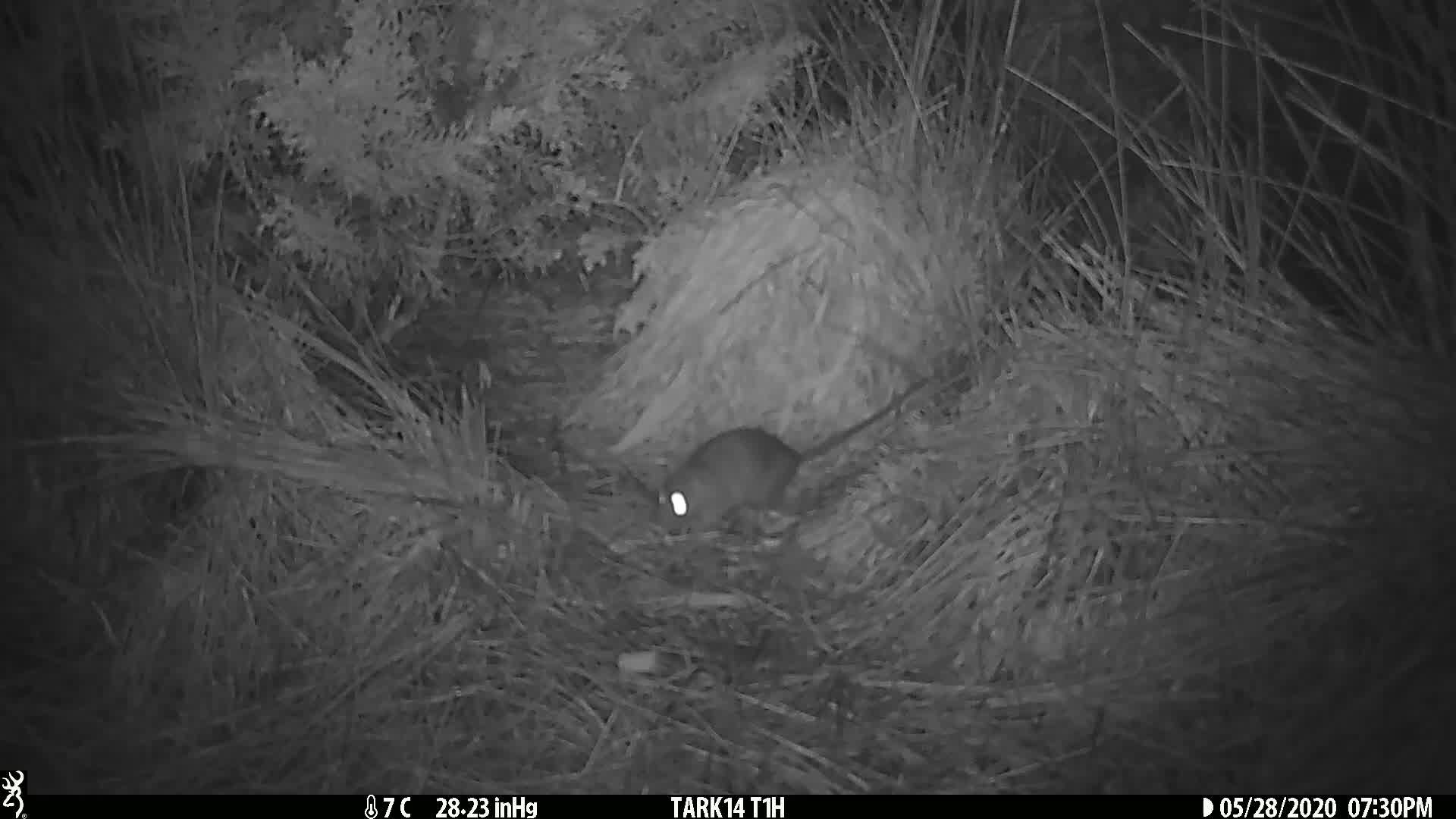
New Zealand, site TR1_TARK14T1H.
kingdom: Animalia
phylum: Chordata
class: Mammalia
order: Rodentia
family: Muridae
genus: Rattus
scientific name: Rattus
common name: rat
Rat (Rattus).